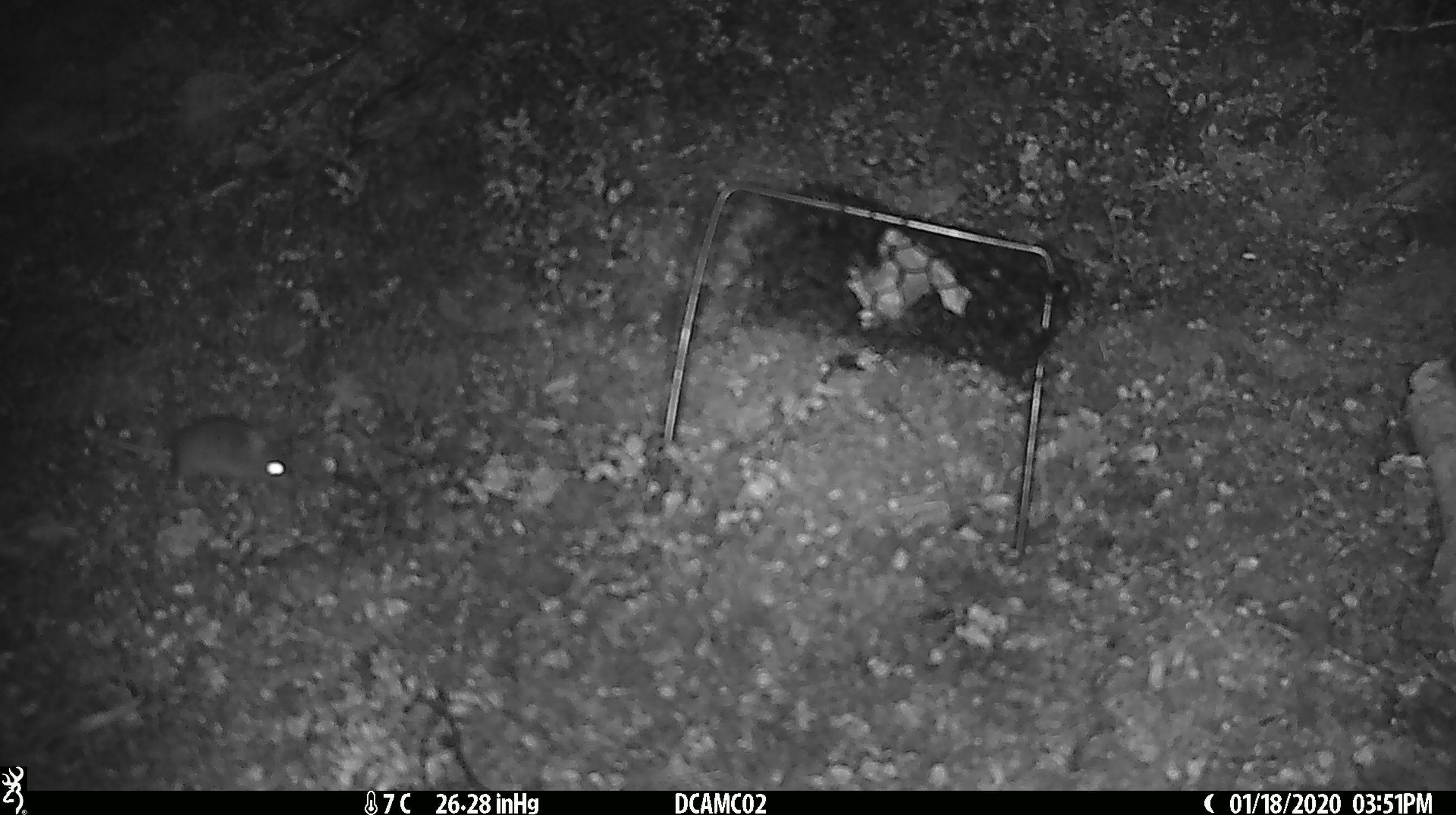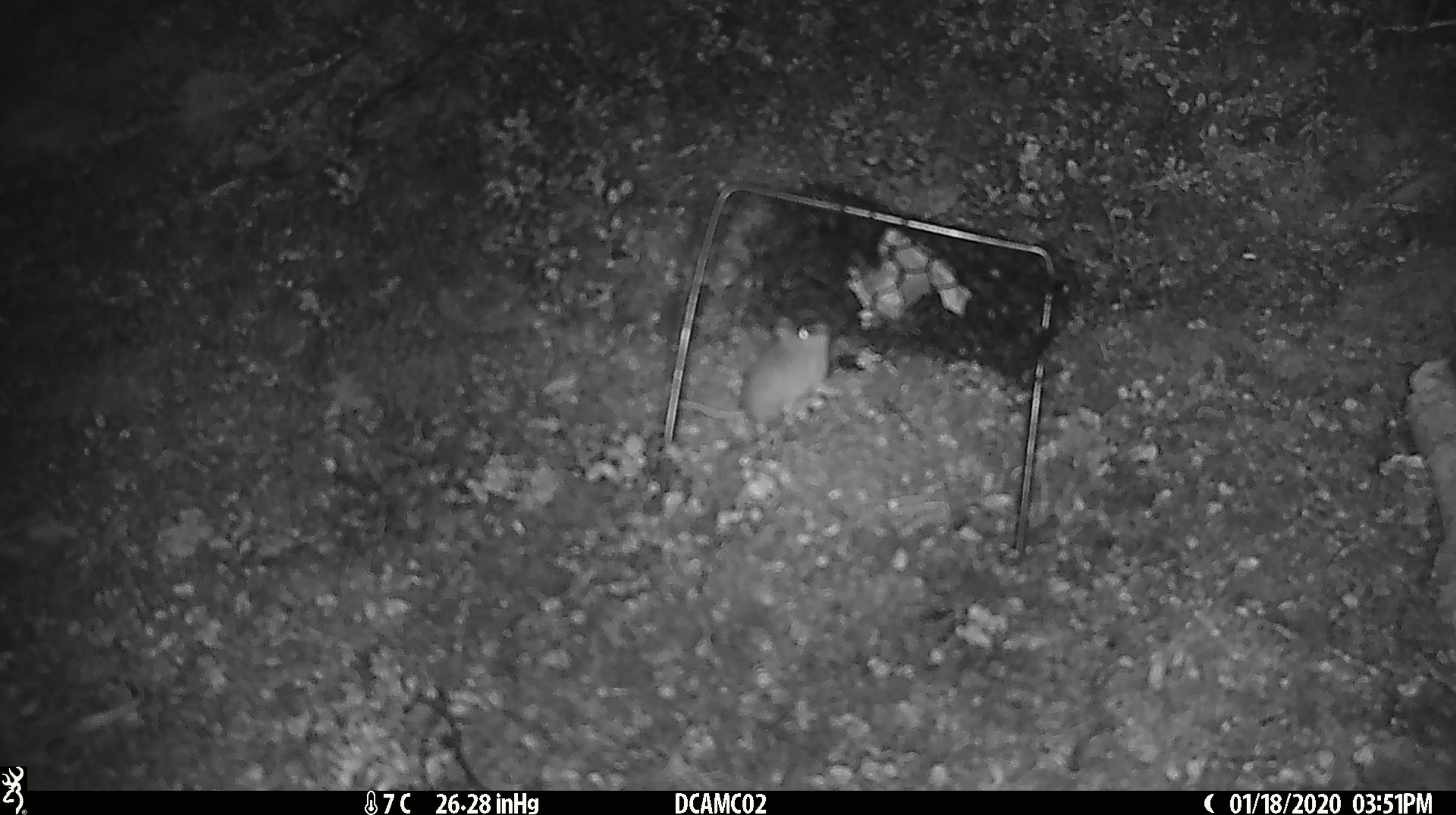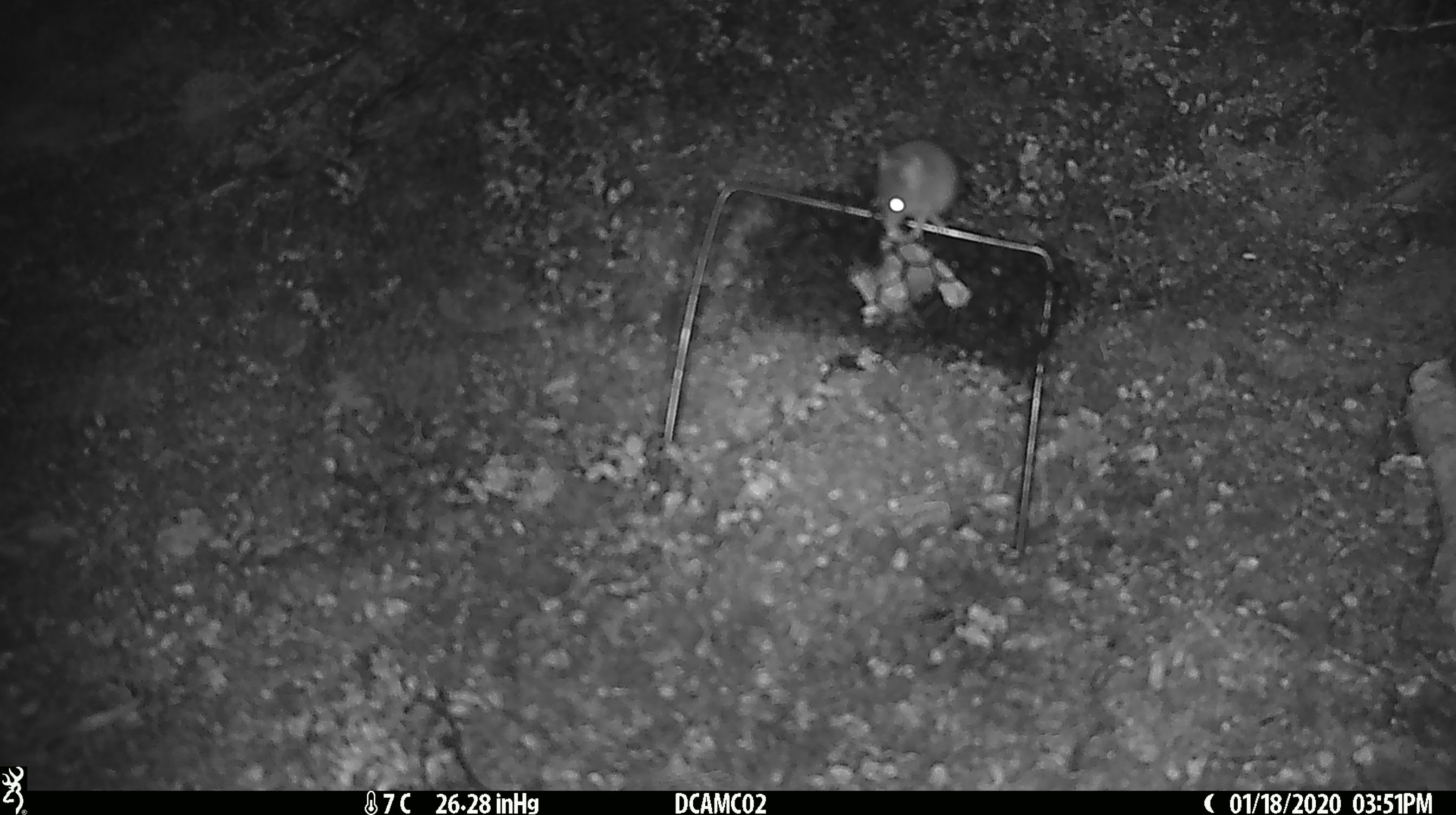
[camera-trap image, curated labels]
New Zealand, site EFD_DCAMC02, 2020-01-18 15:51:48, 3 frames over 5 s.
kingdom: Animalia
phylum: Chordata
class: Mammalia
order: Rodentia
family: Muridae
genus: Mus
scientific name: Mus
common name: mouse